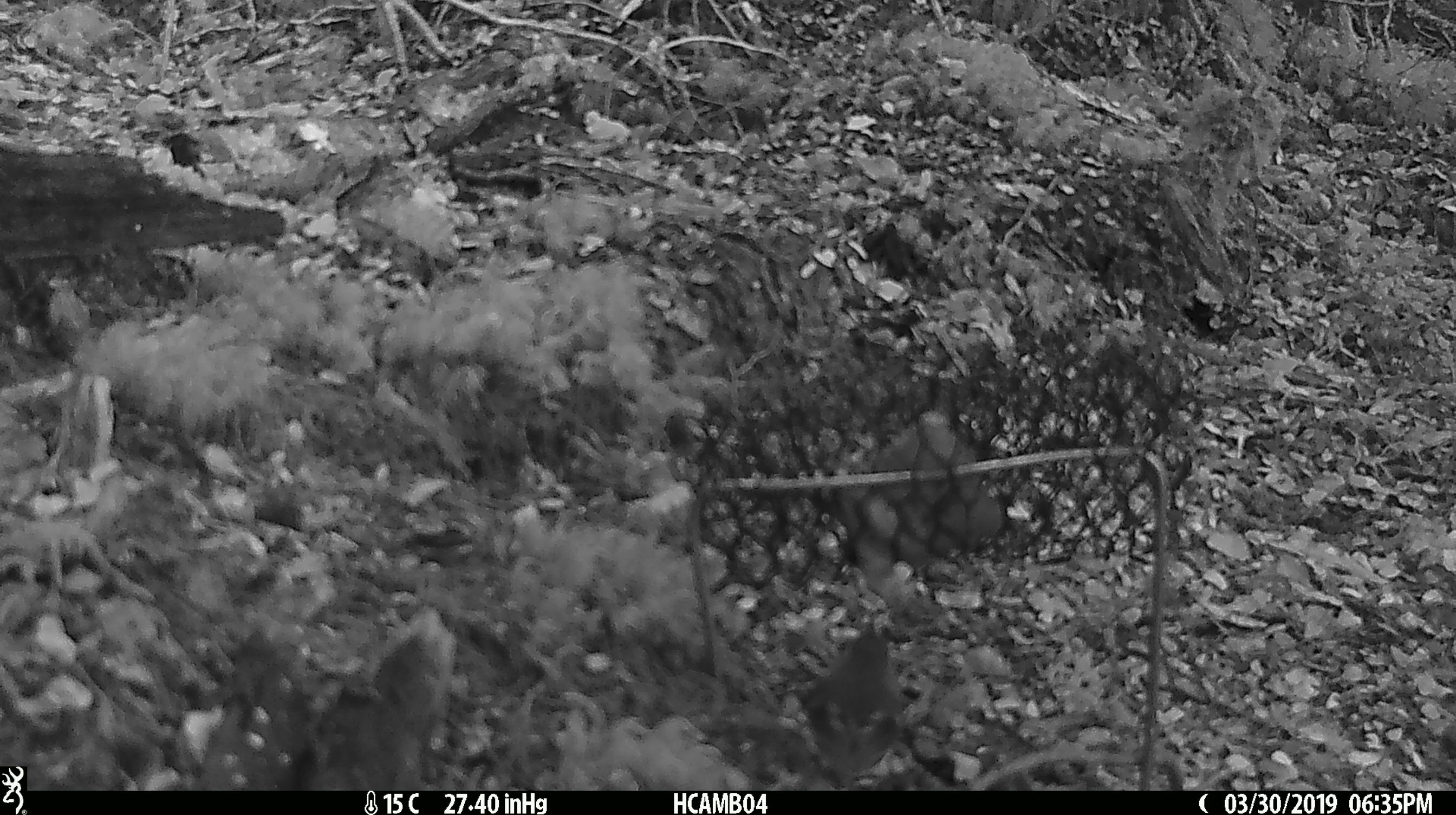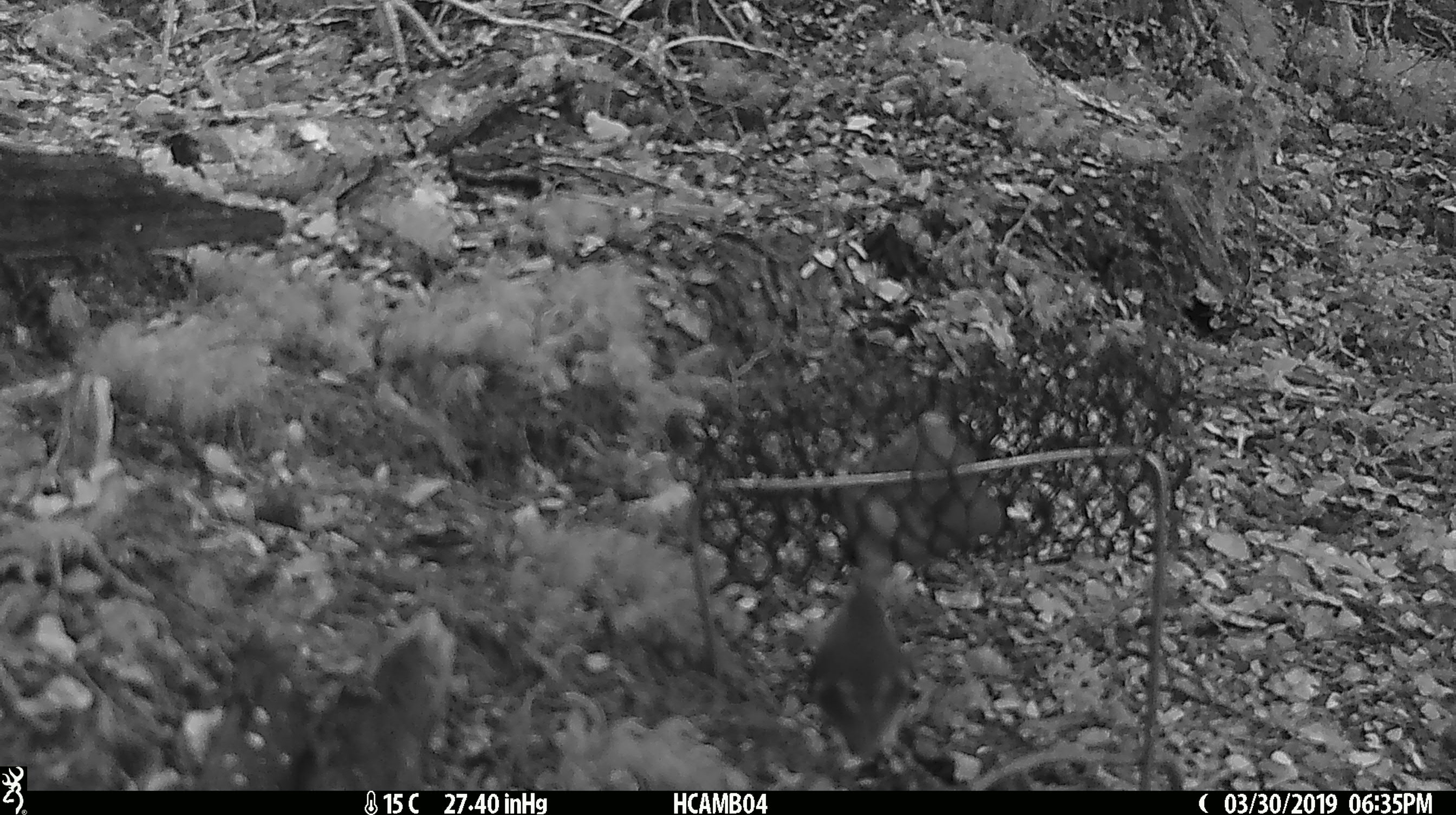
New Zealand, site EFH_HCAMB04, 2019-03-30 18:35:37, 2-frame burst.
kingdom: Animalia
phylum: Chordata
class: Aves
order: Passeriformes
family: Acanthisittidae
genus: Acanthisitta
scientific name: Acanthisitta chloris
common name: rifleman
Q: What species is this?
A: Rifleman (Acanthisitta chloris).